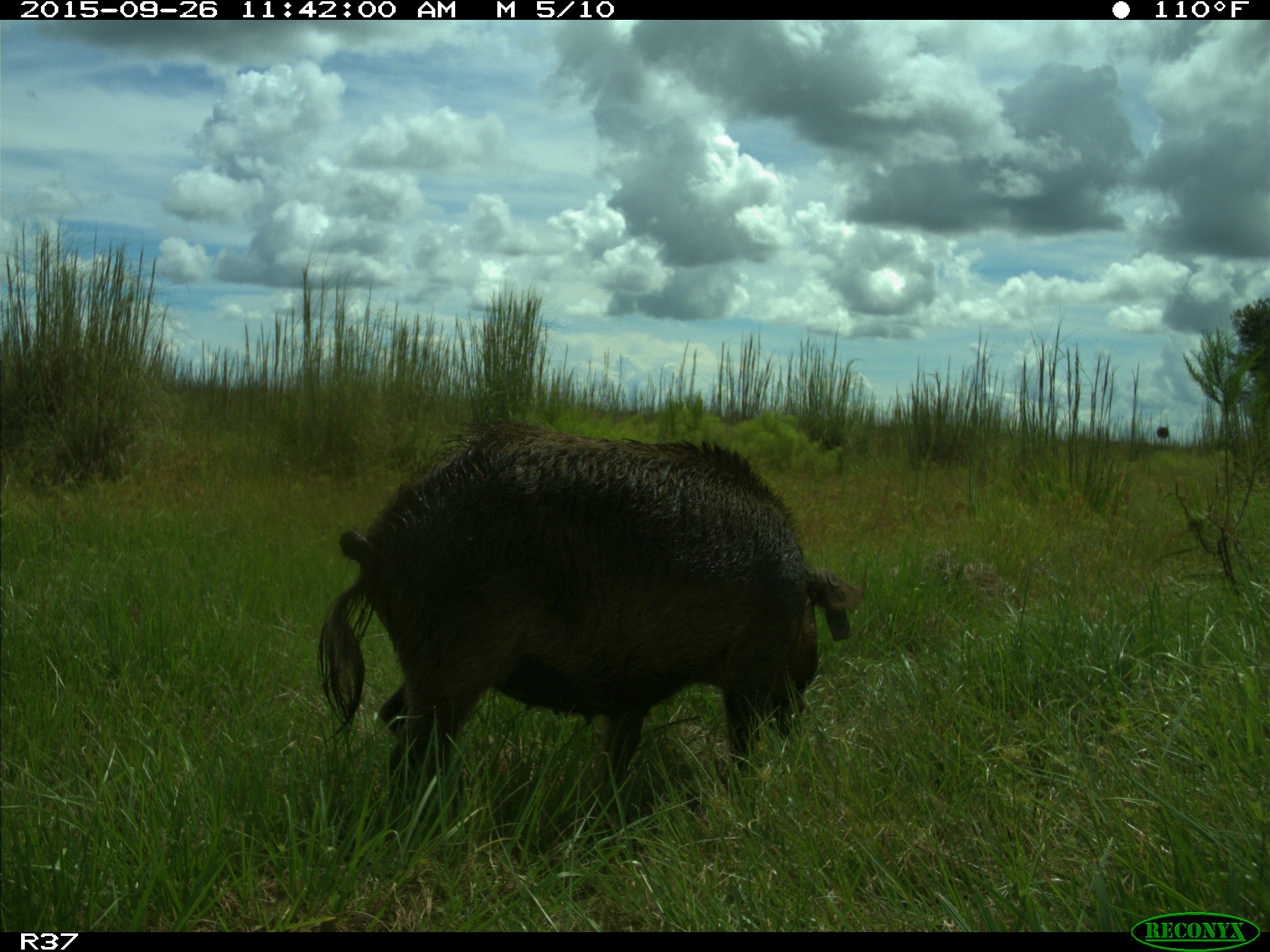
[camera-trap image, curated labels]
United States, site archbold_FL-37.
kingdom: Animalia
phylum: Chordata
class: Mammalia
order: Artiodactyla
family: Suidae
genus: Sus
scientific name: Sus scrofa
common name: wild boar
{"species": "Sus scrofa (wild boar)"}